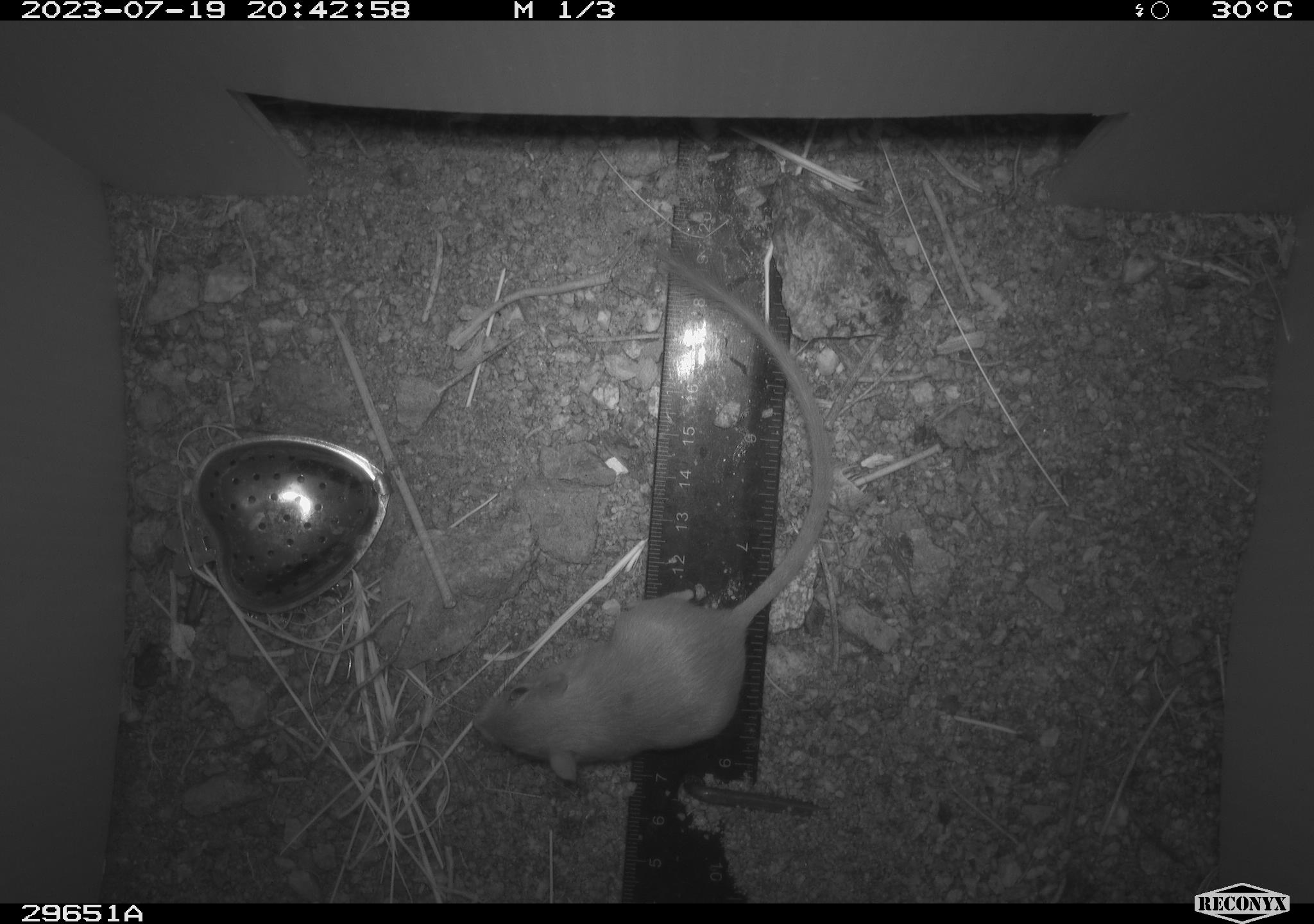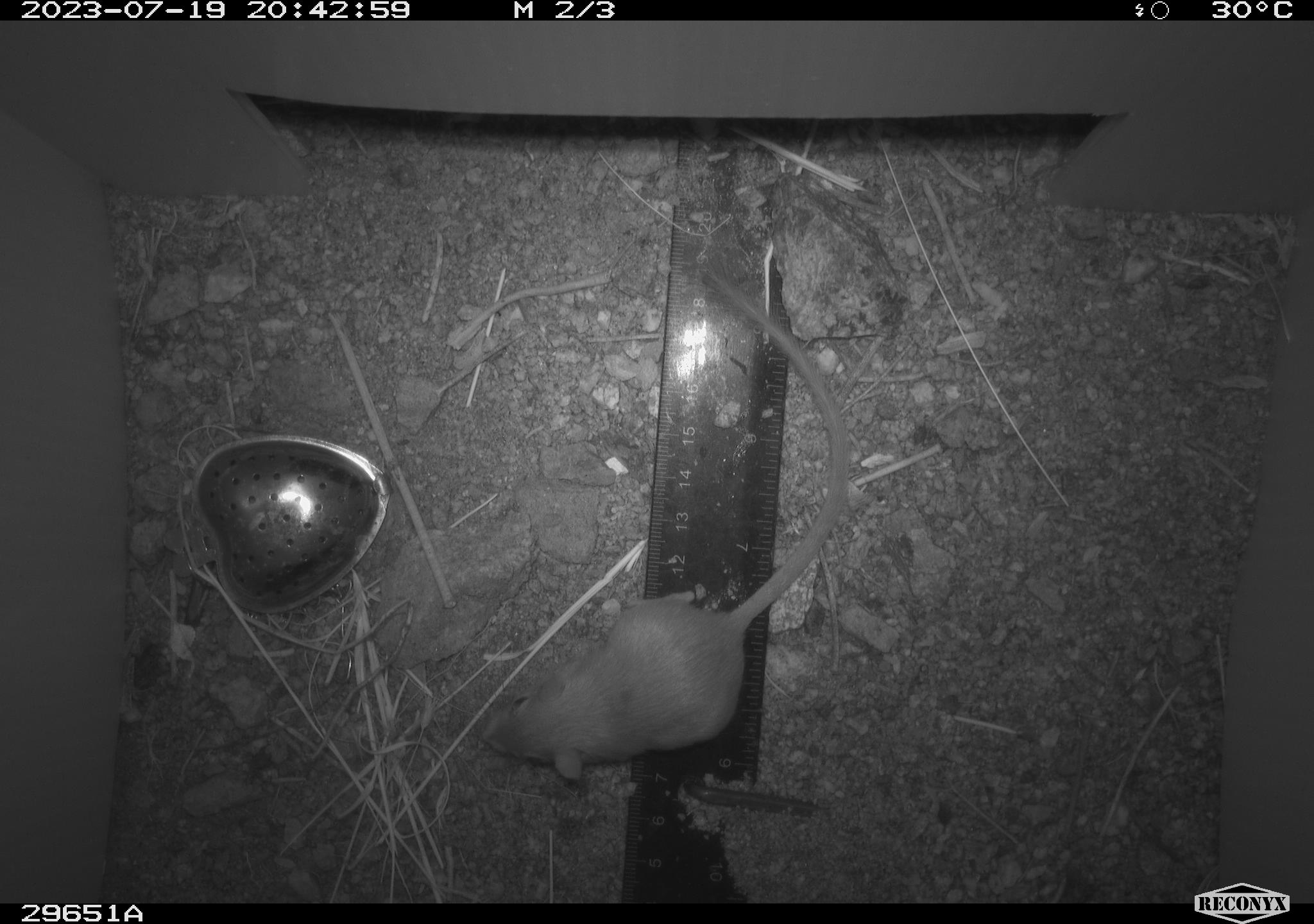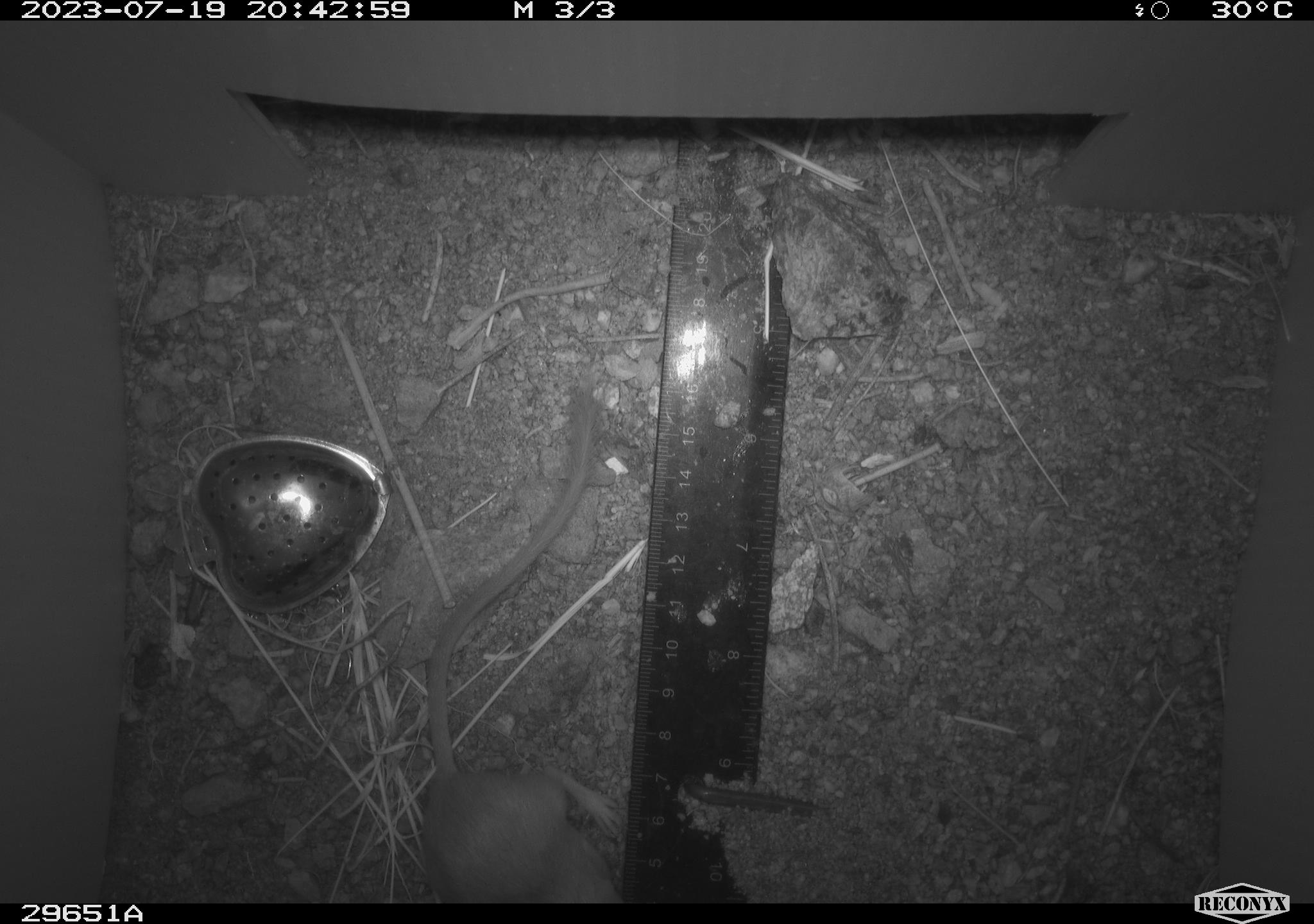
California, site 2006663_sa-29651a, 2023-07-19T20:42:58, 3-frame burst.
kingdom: Animalia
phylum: Chordata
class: Mammalia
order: Rodentia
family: Heteromyidae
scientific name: Heteromyidae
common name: kangaroo rats and pocket mice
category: heteromyidae family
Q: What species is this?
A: Heteromyidae family (kangaroo rats and pocket mice) (Heteromyidae).